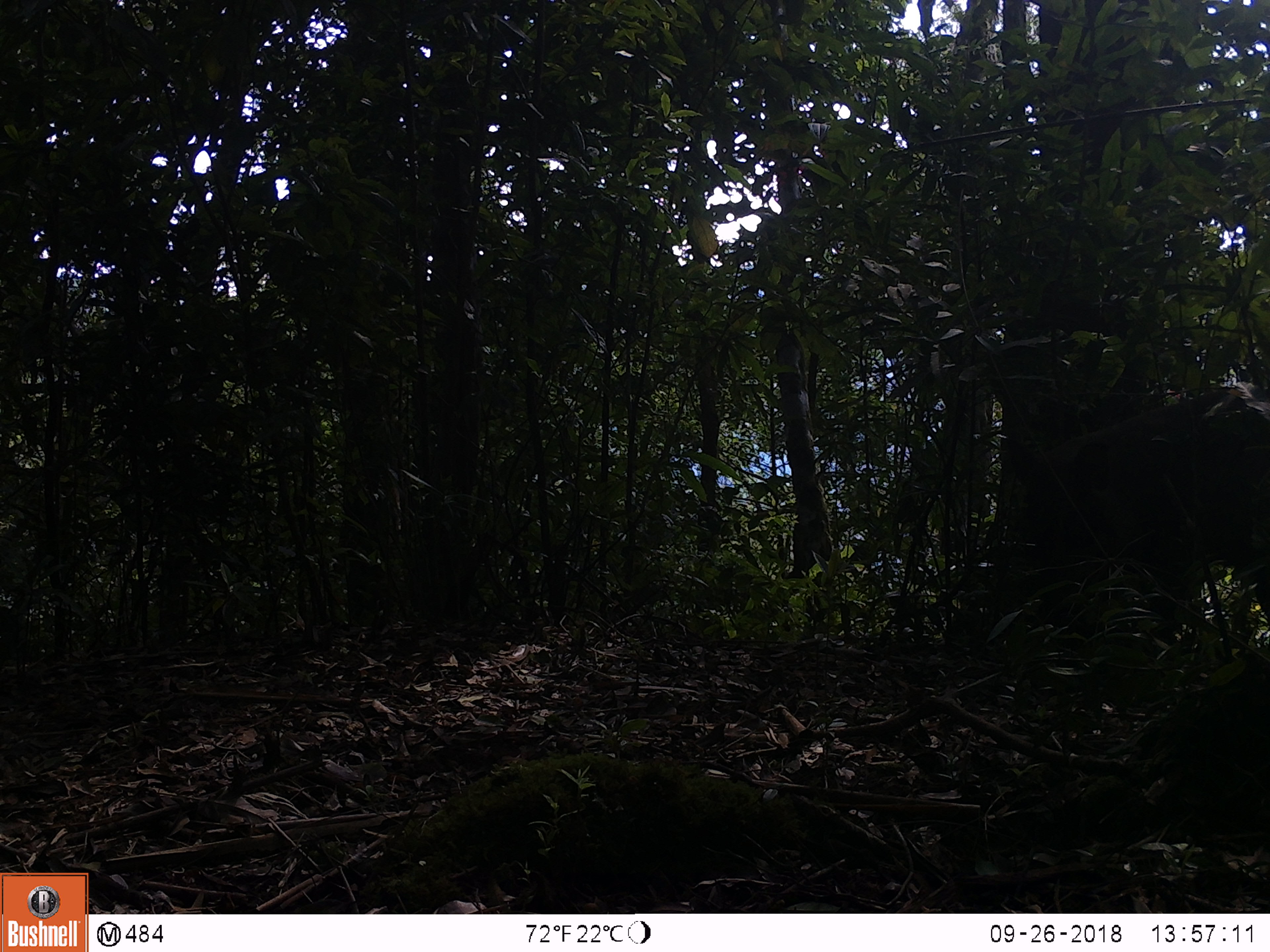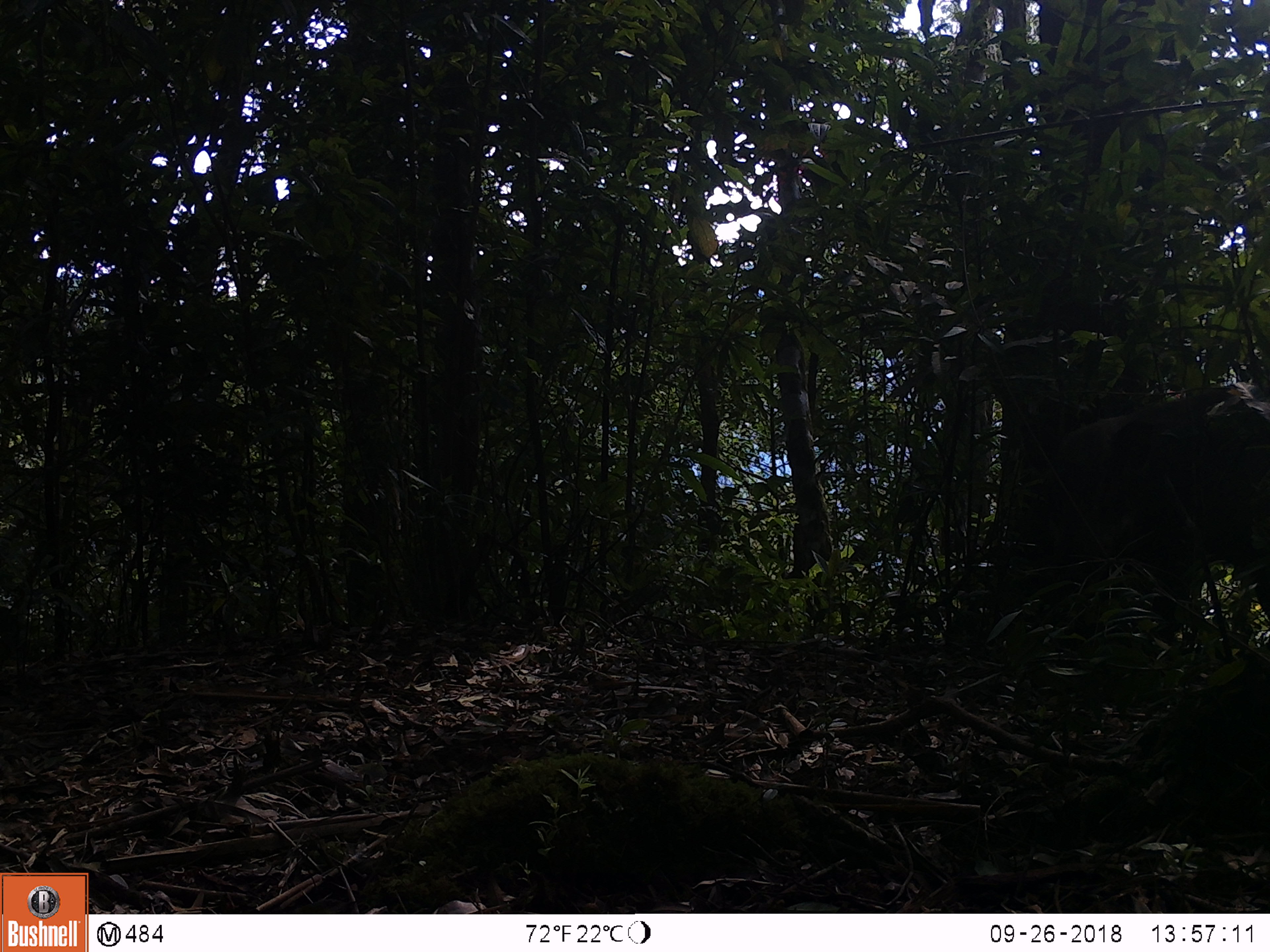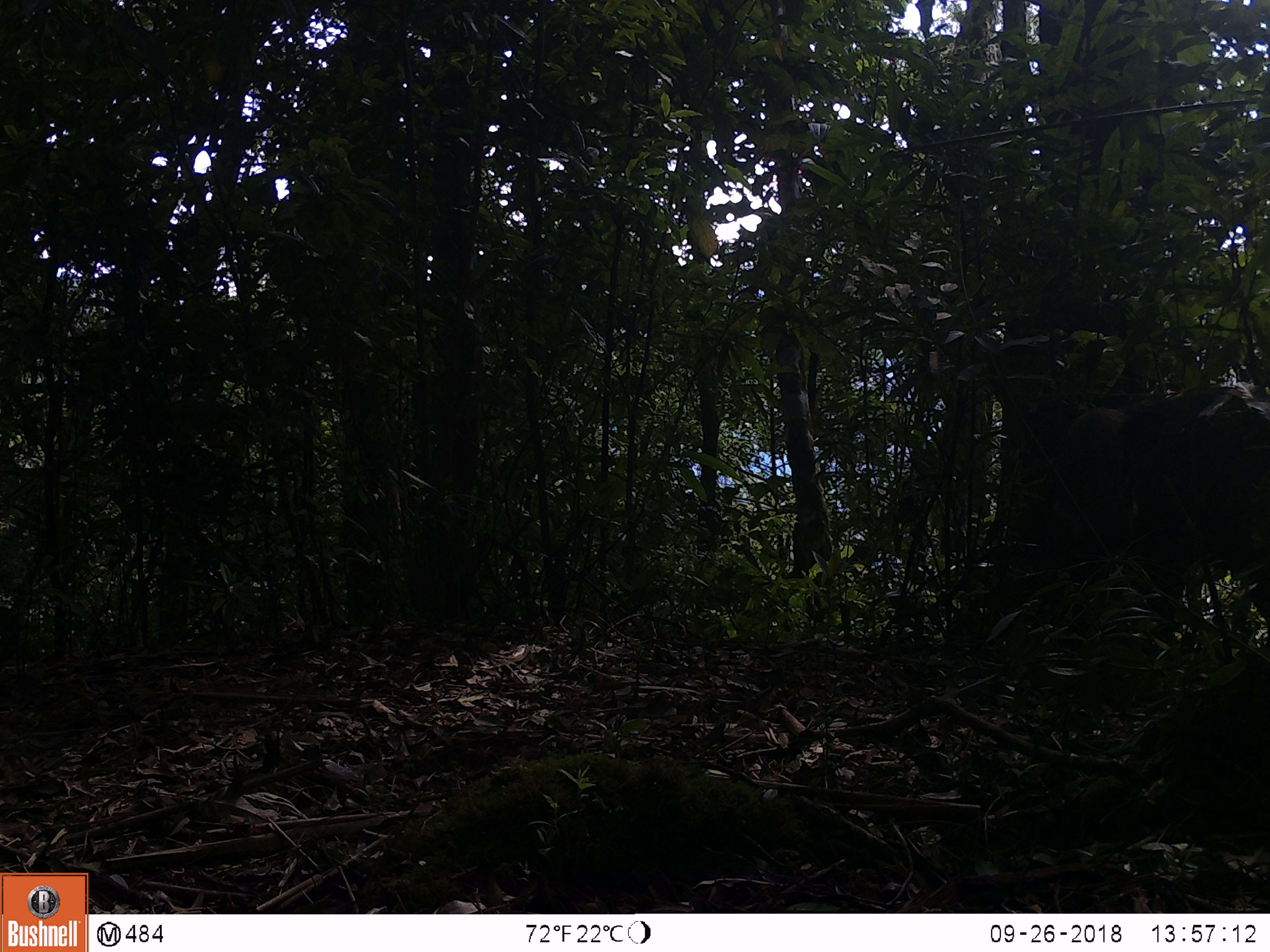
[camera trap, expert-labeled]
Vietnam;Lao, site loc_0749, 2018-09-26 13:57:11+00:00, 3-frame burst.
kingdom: Animalia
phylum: Chordata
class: Mammalia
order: Artiodactyla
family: Suidae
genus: Sus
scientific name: Sus scrofa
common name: eurasian wild pig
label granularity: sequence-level